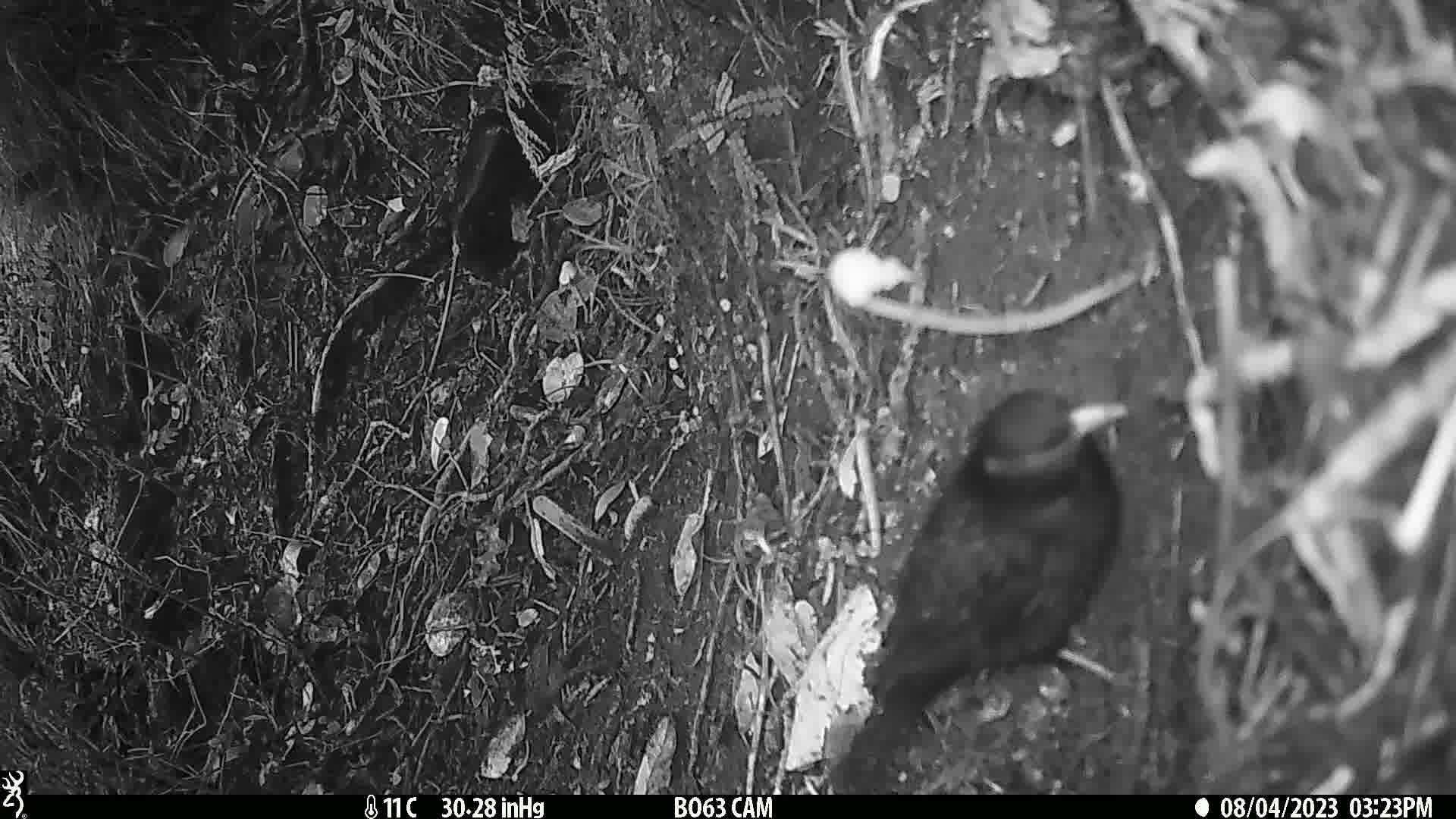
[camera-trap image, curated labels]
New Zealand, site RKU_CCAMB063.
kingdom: Animalia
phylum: Chordata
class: Aves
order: Passeriformes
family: Turdidae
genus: Turdus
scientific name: Turdus merula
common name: eurasian blackbird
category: blackbird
Blackbird (eurasian blackbird) (Turdus merula).